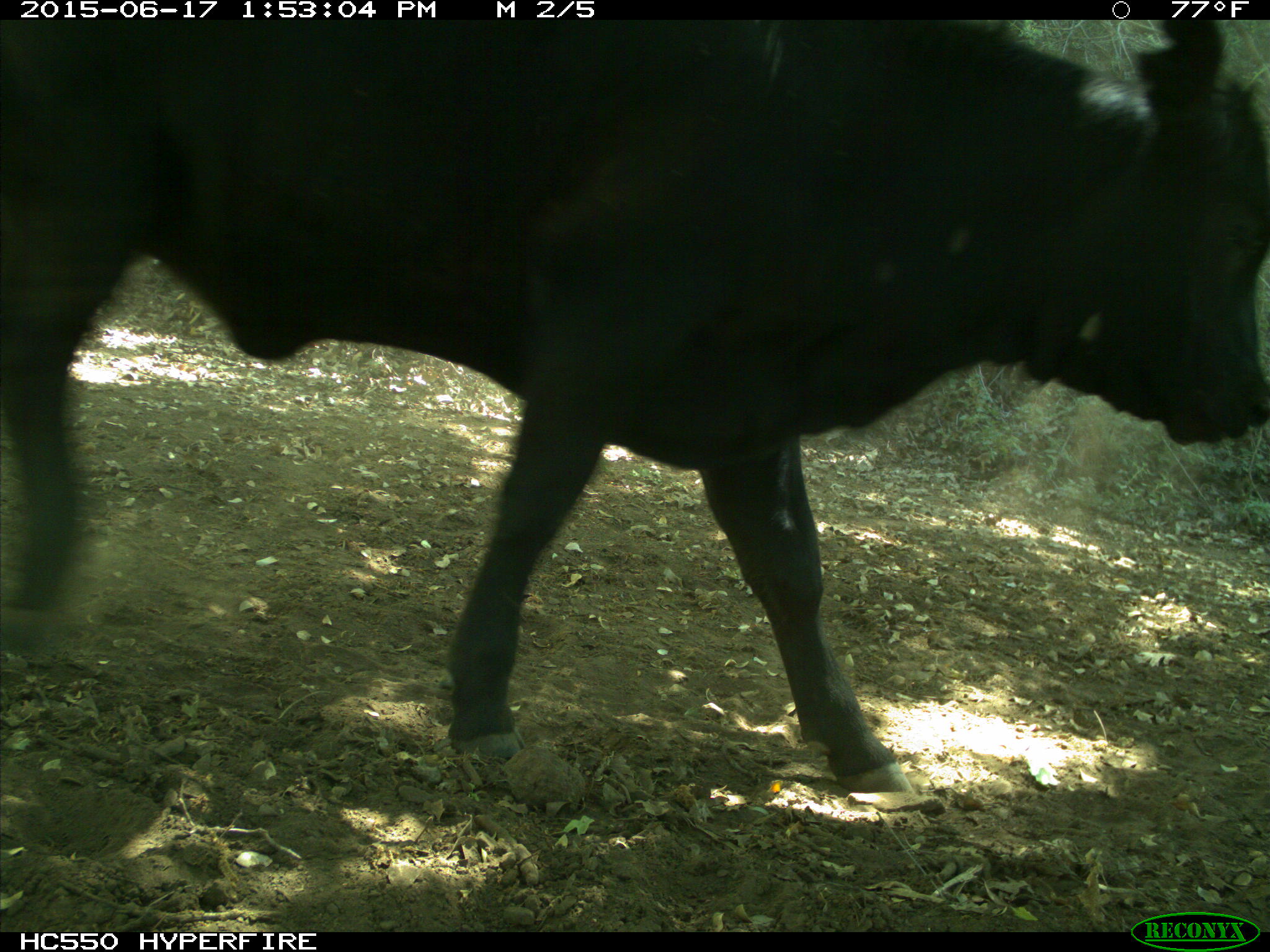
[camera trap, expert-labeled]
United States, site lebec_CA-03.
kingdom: Animalia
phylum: Chordata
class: Mammalia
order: Artiodactyla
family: Bovidae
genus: Bos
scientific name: Bos taurus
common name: domestic cow